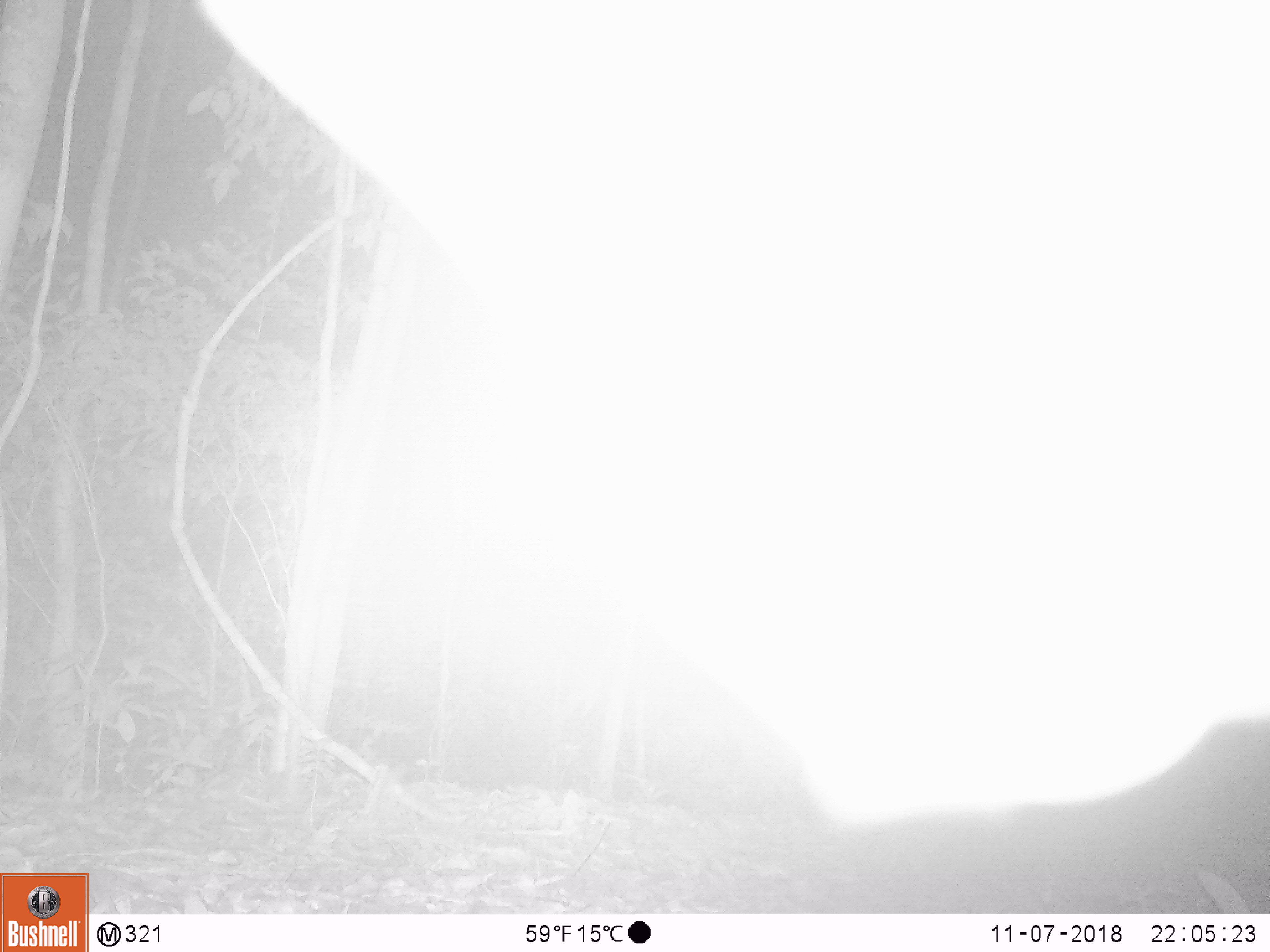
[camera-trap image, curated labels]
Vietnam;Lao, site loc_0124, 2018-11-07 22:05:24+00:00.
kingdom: Animalia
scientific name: Animalia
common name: animal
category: unidentified animal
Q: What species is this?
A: Unidentified animal (animal) (Animalia).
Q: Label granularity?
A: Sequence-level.